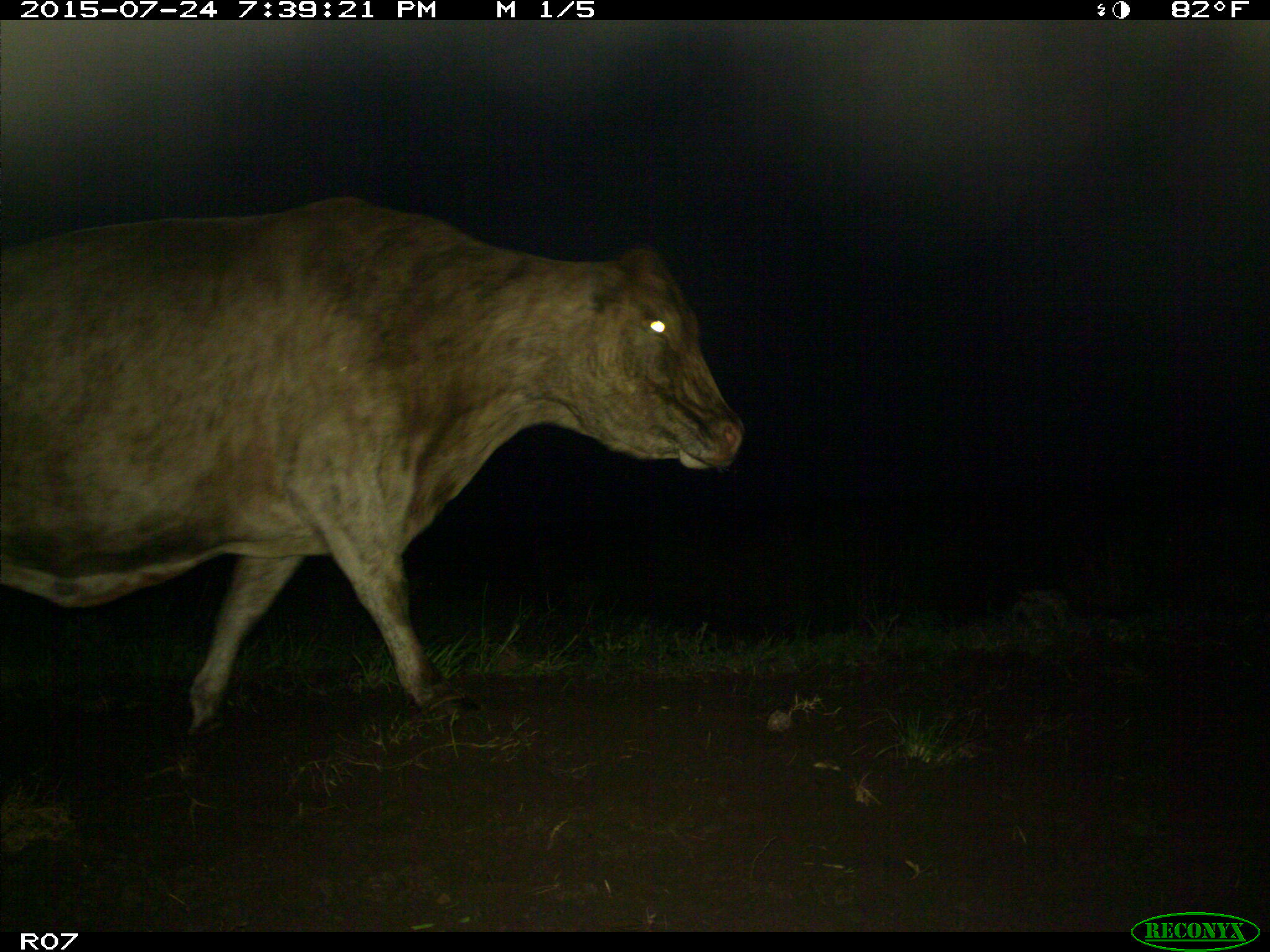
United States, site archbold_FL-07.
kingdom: Animalia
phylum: Chordata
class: Mammalia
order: Artiodactyla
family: Bovidae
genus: Bos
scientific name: Bos taurus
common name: domestic cow